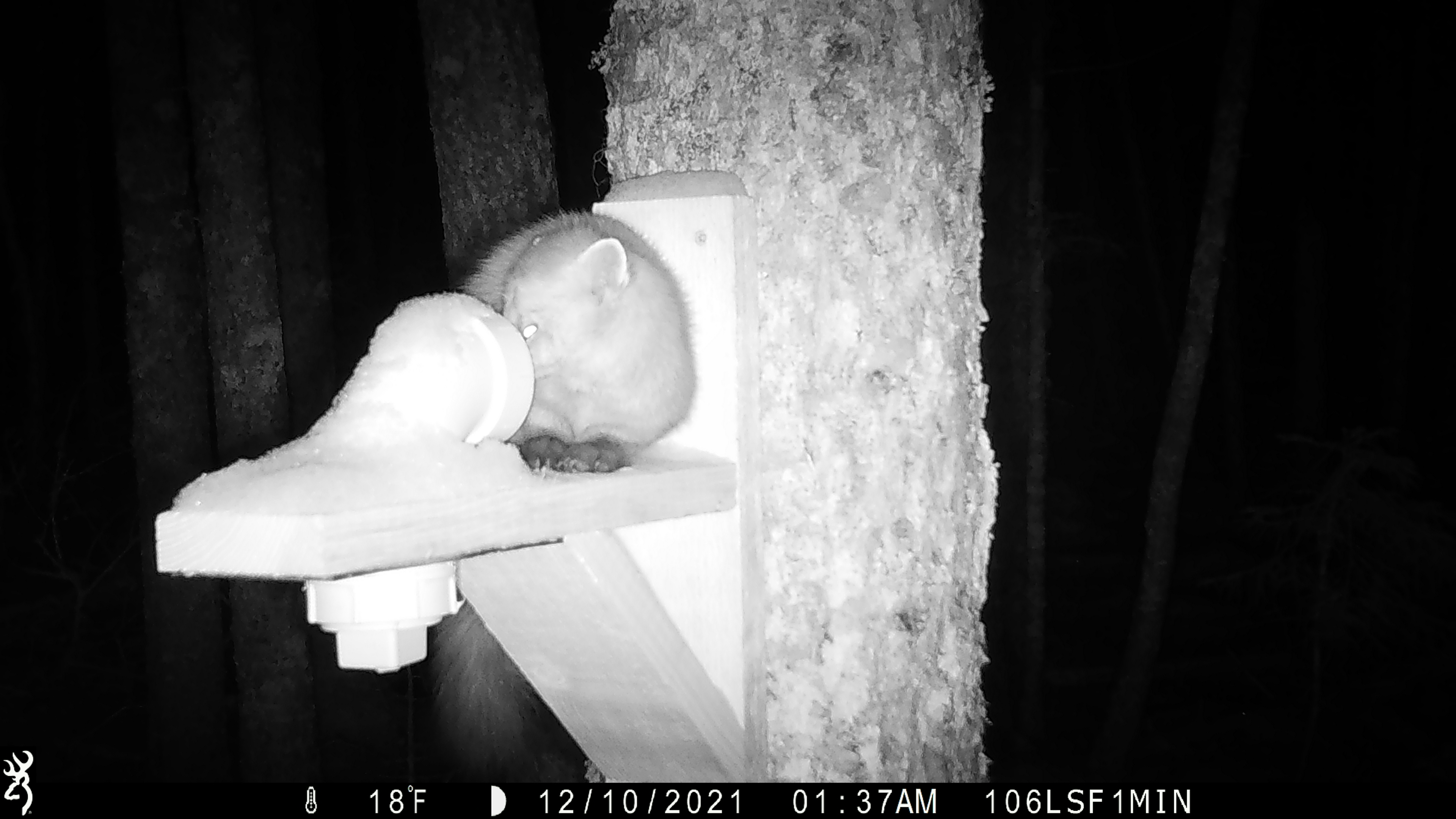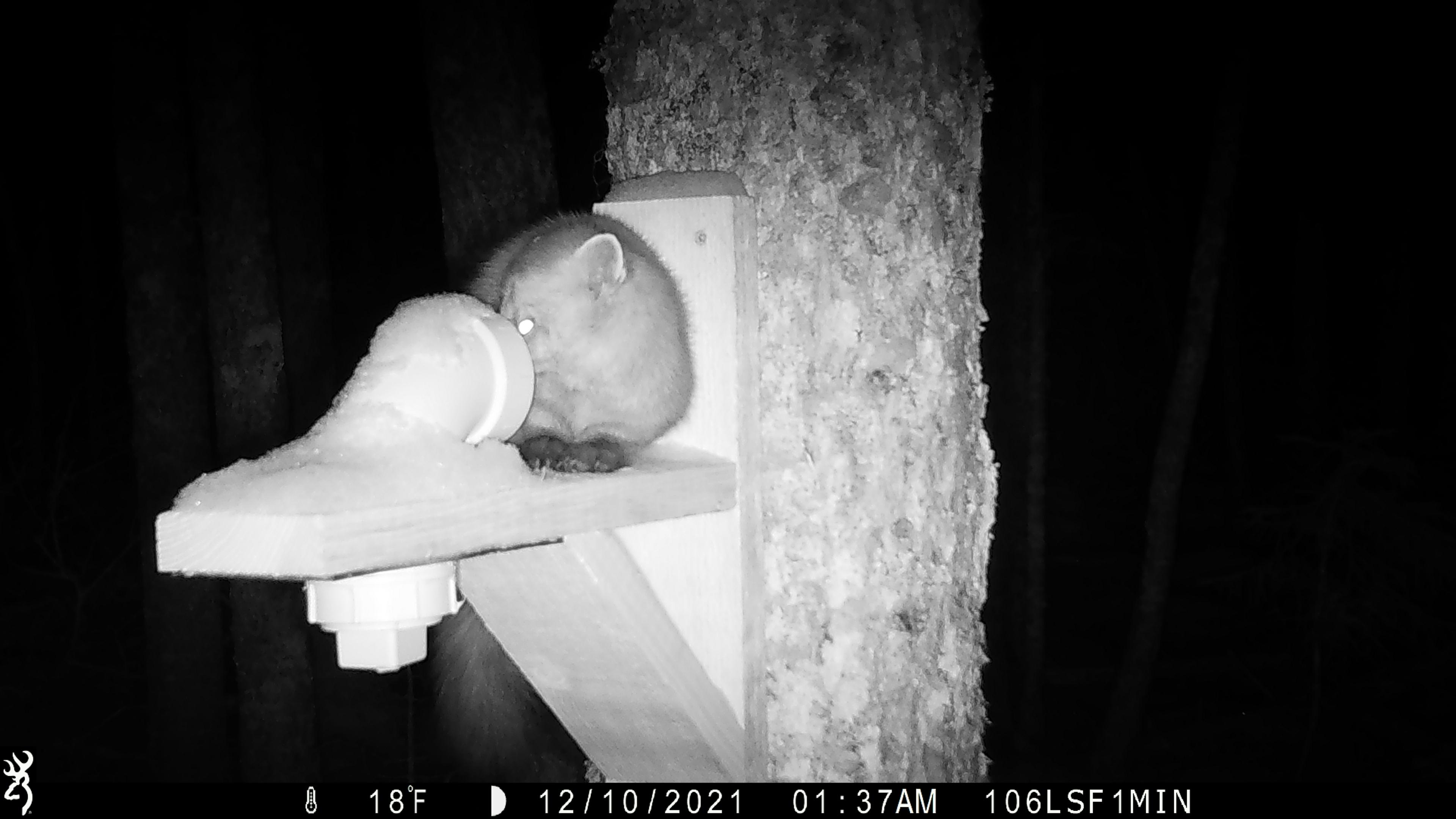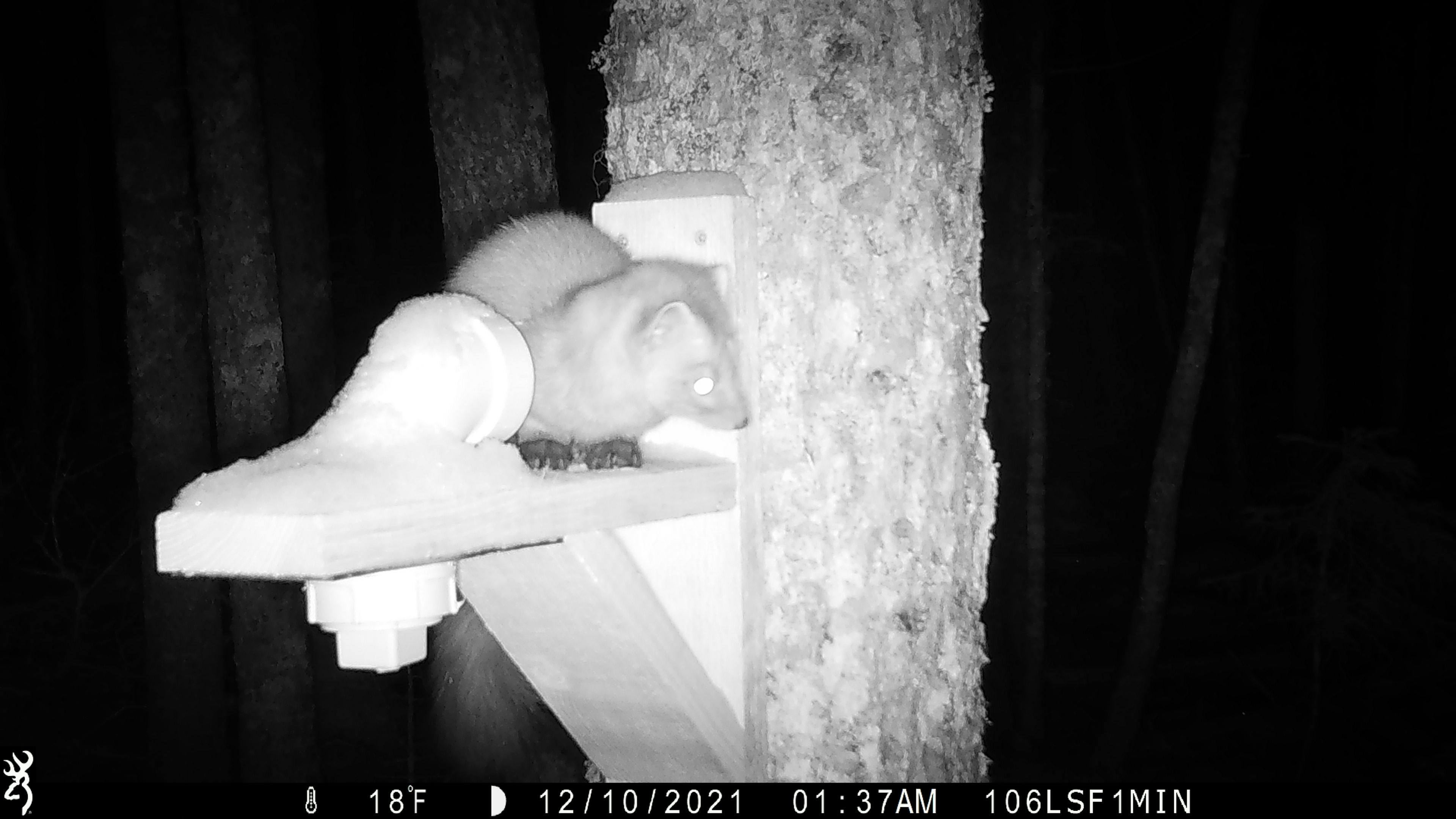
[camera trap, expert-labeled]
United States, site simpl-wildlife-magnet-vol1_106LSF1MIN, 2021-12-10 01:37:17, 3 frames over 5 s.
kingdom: Animalia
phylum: Chordata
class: Mammalia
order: Carnivora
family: Mustelidae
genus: Martes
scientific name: Martes americana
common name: american marten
American marten (Martes americana).